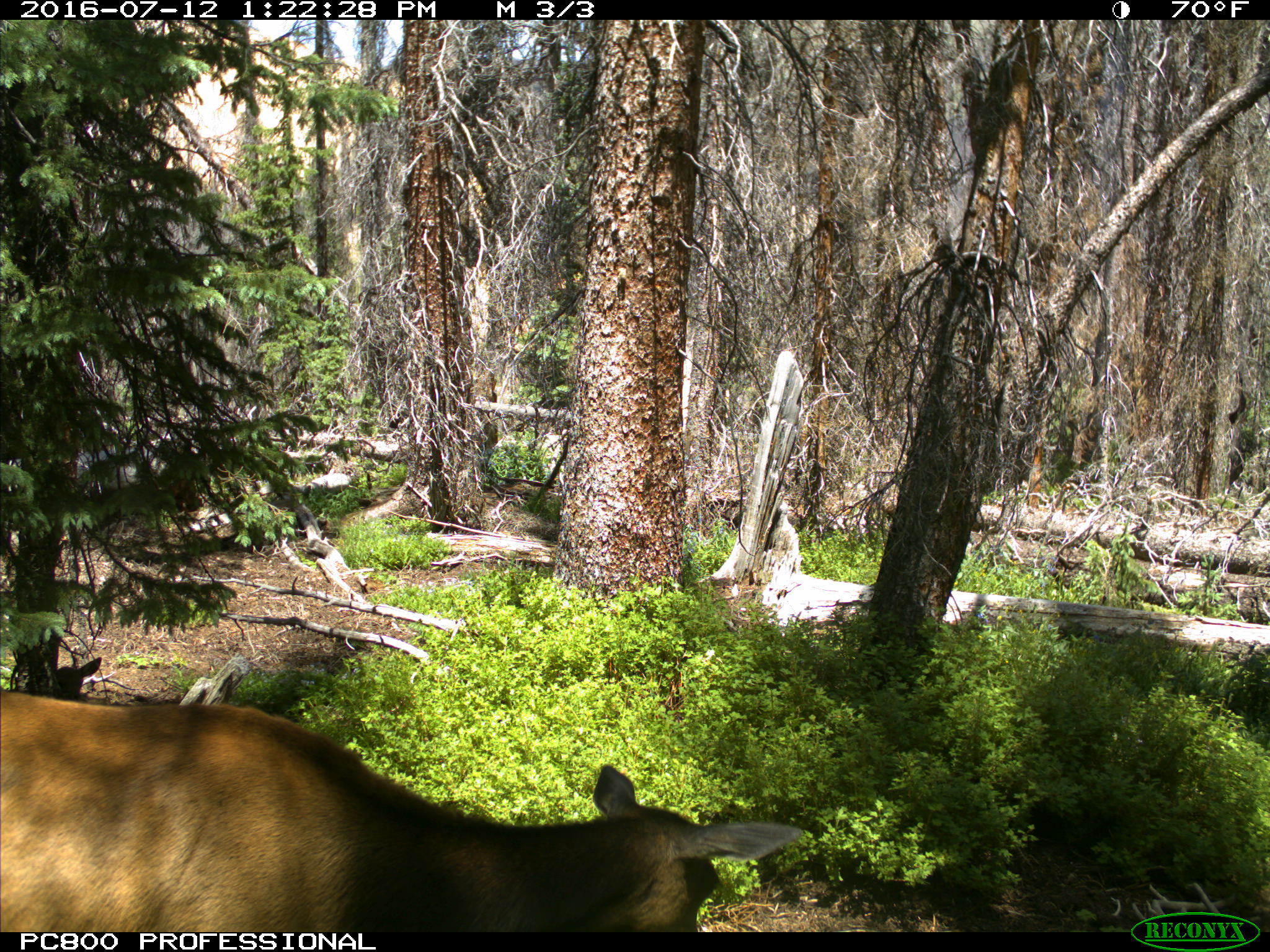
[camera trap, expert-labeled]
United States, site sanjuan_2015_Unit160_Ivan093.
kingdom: Animalia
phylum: Chordata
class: Mammalia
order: Artiodactyla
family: Cervidae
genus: Cervus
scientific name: Cervus elaphus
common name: red deer